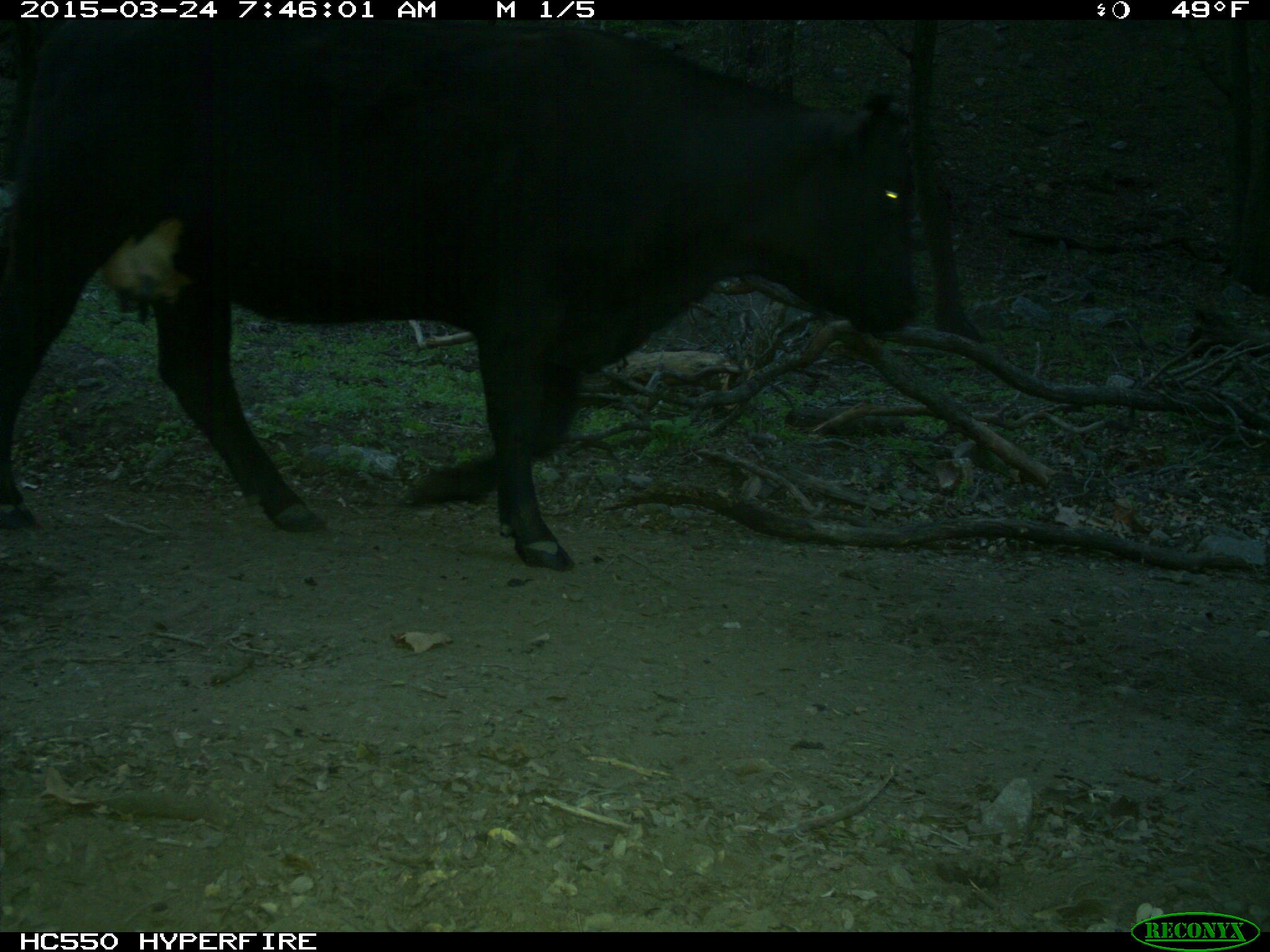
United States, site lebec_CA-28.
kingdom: Animalia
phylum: Chordata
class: Mammalia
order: Artiodactyla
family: Bovidae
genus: Bos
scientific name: Bos taurus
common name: domestic cow